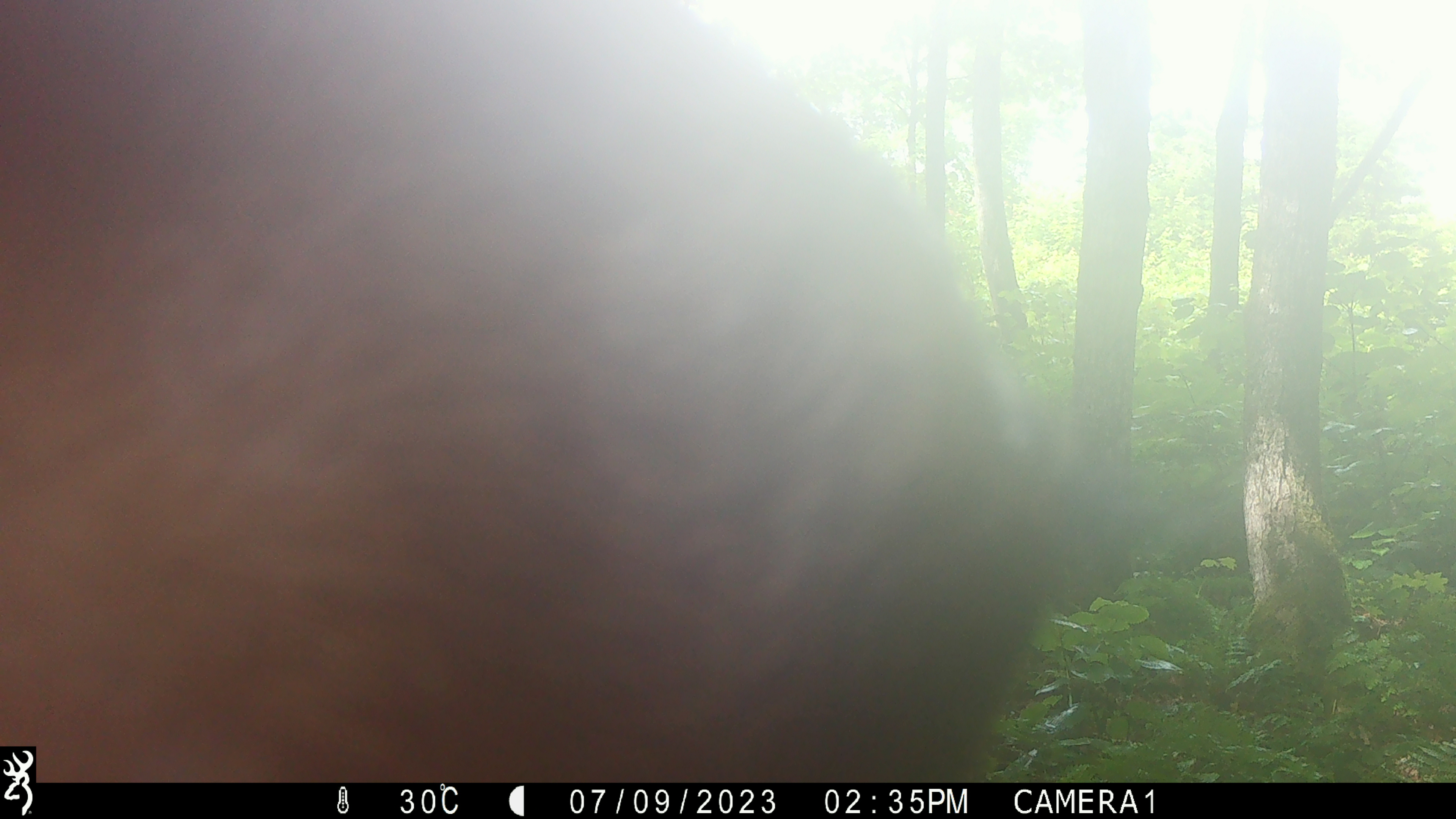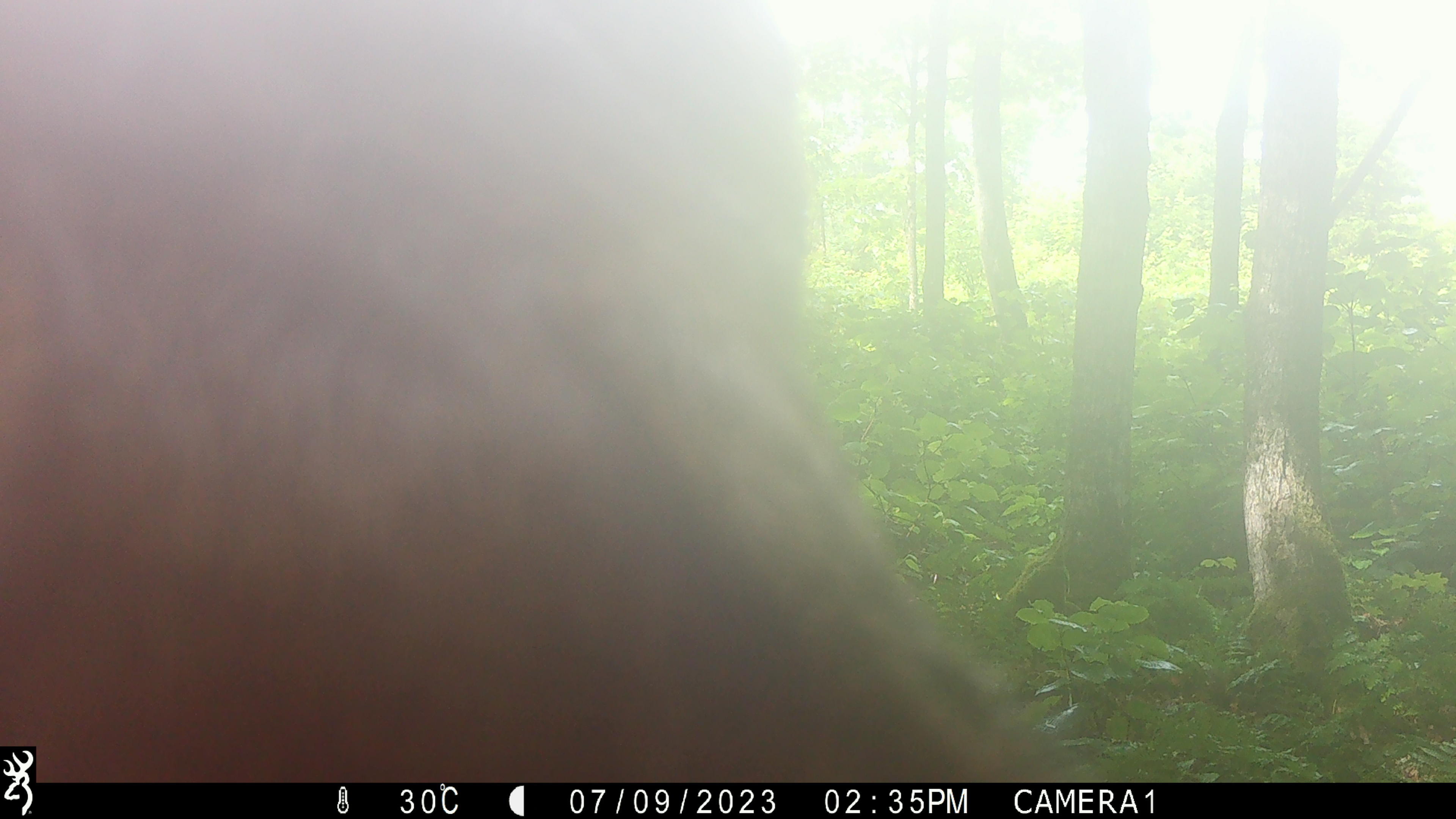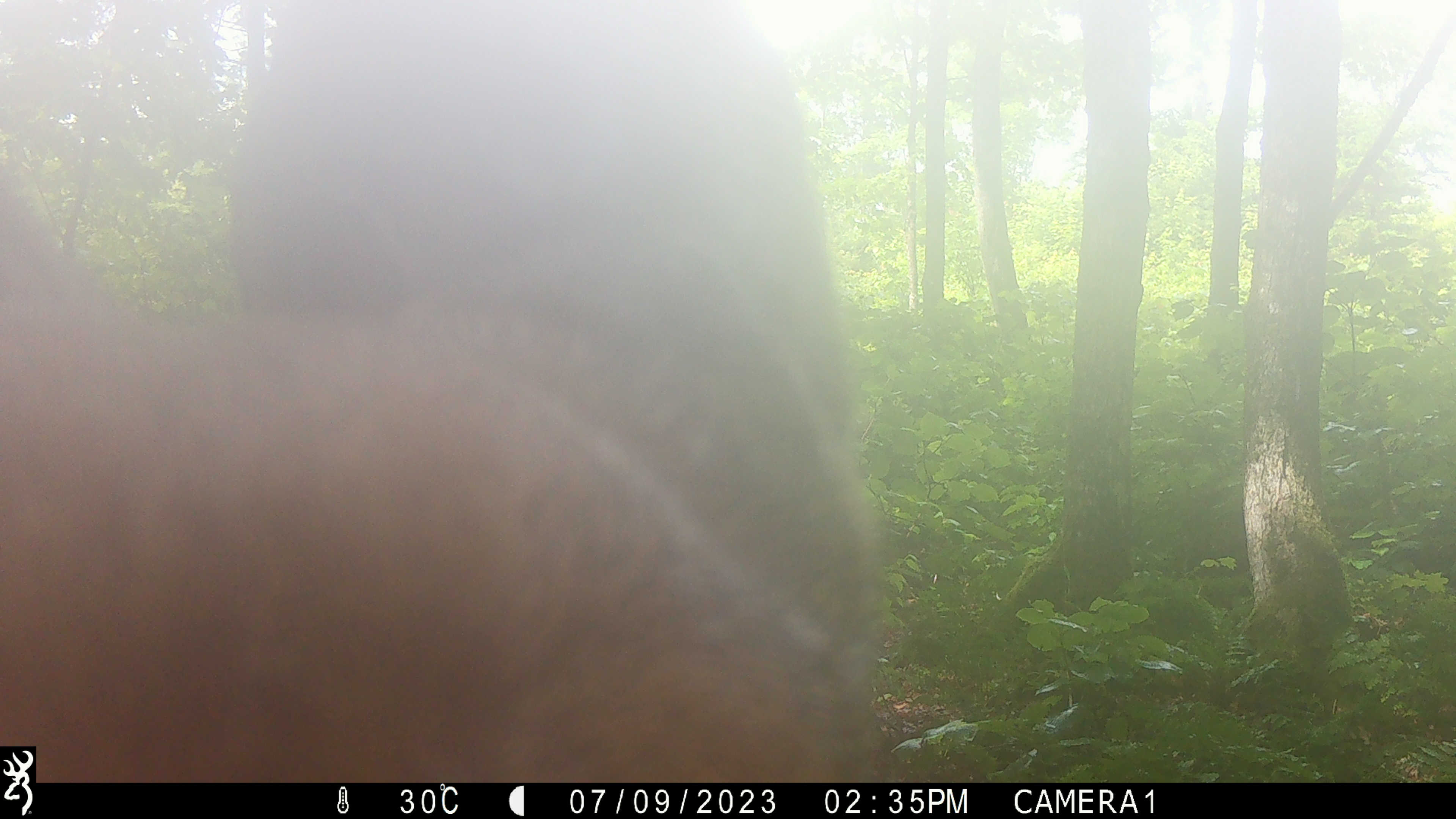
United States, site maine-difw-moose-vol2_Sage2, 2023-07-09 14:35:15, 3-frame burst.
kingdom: Animalia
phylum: Chordata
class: Mammalia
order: Artiodactyla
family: Cervidae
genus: Alces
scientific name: Alces alces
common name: moose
Moose (Alces alces).